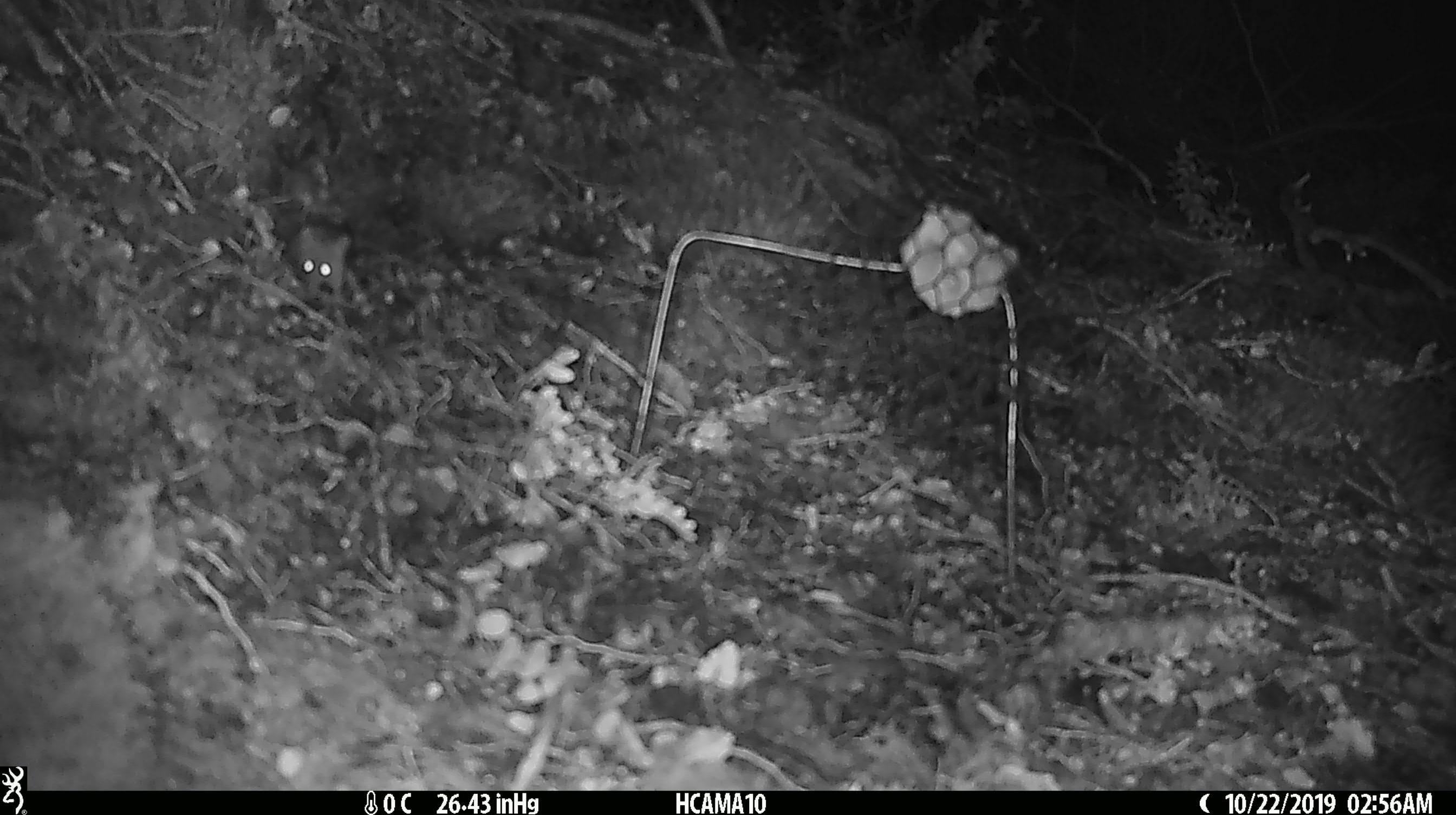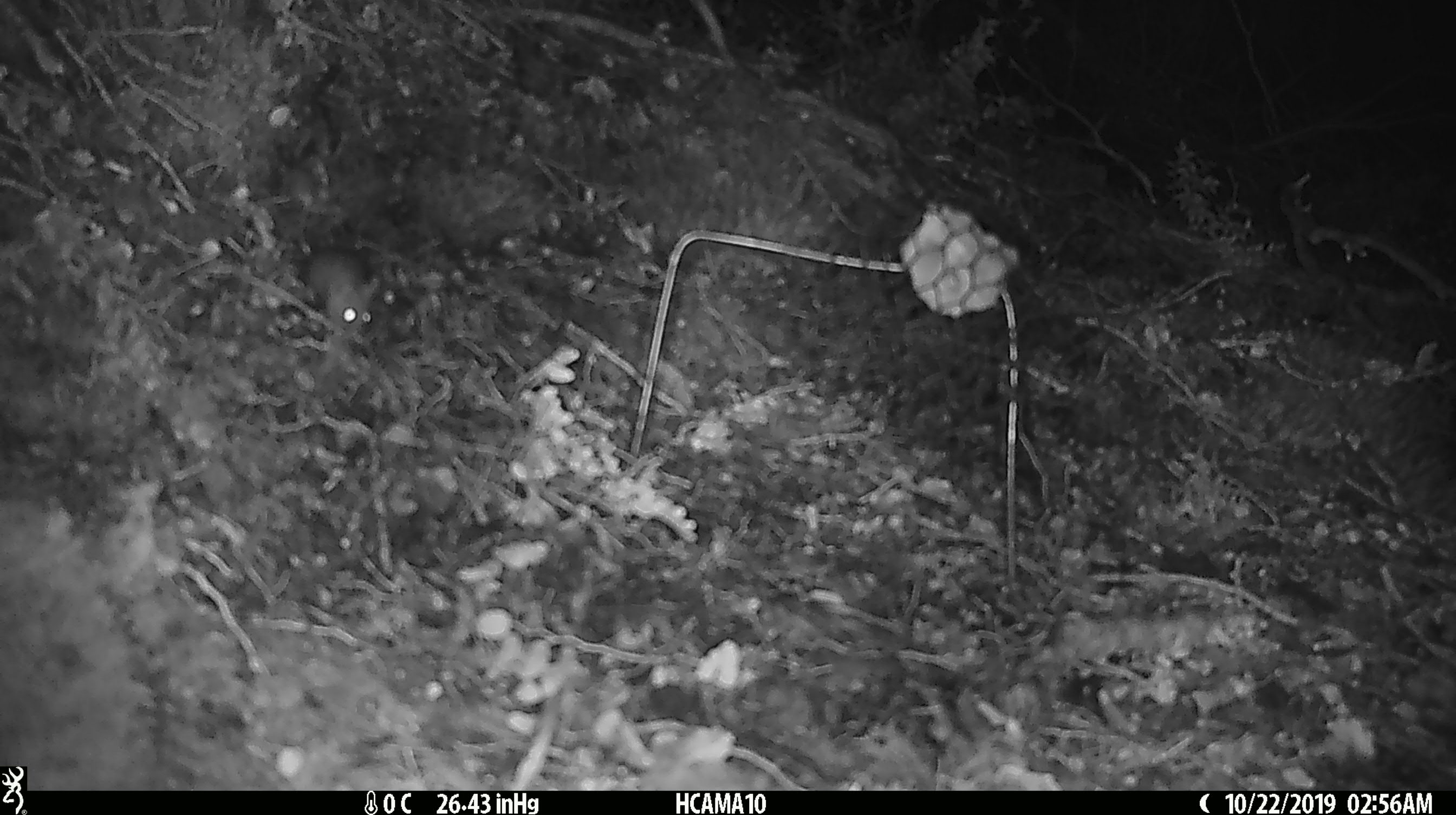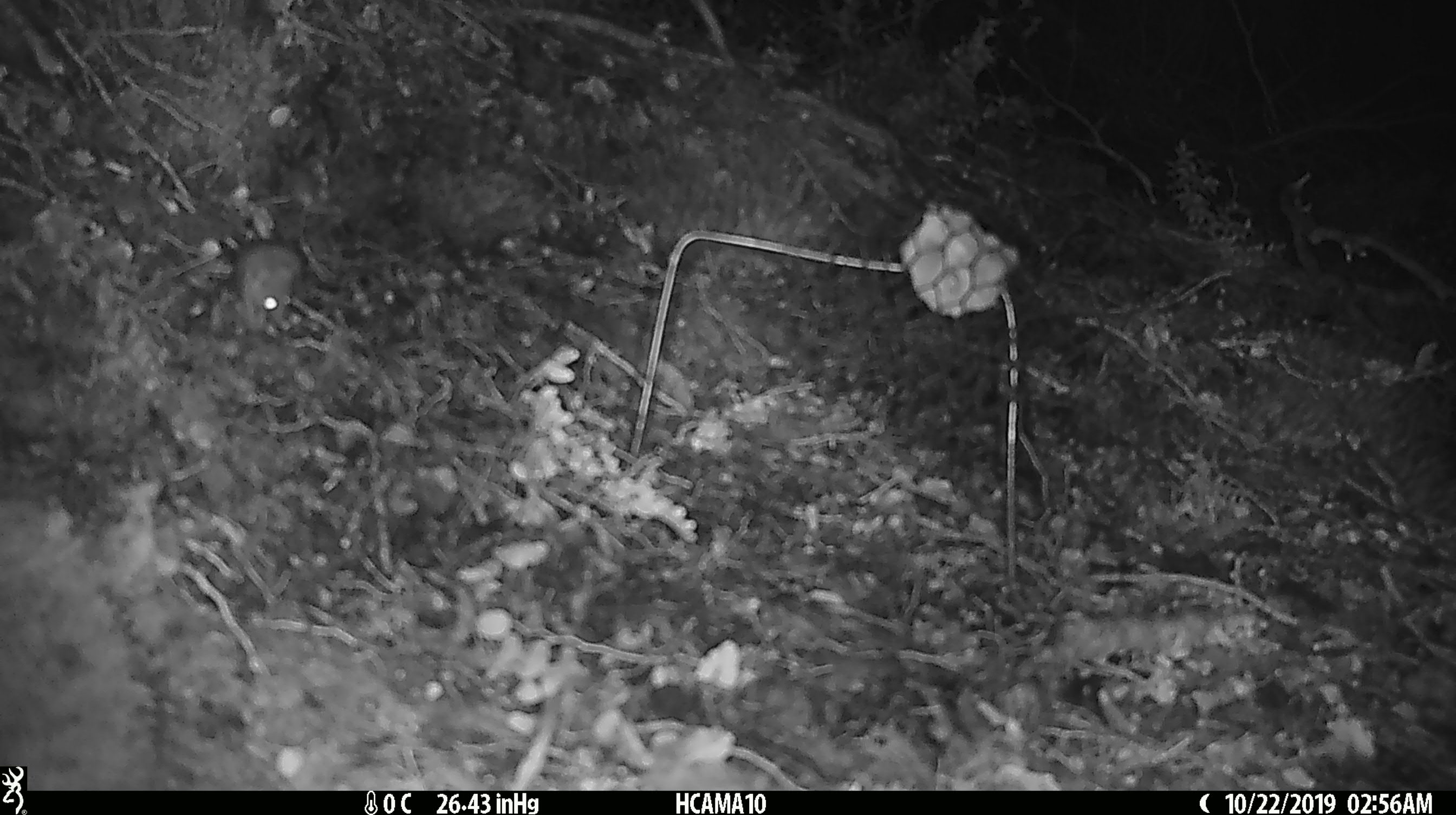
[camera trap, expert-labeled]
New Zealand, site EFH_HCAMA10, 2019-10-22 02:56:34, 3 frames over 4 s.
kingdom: Animalia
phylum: Chordata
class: Mammalia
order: Rodentia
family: Muridae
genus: Mus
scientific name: Mus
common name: mouse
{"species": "mouse (Mus)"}